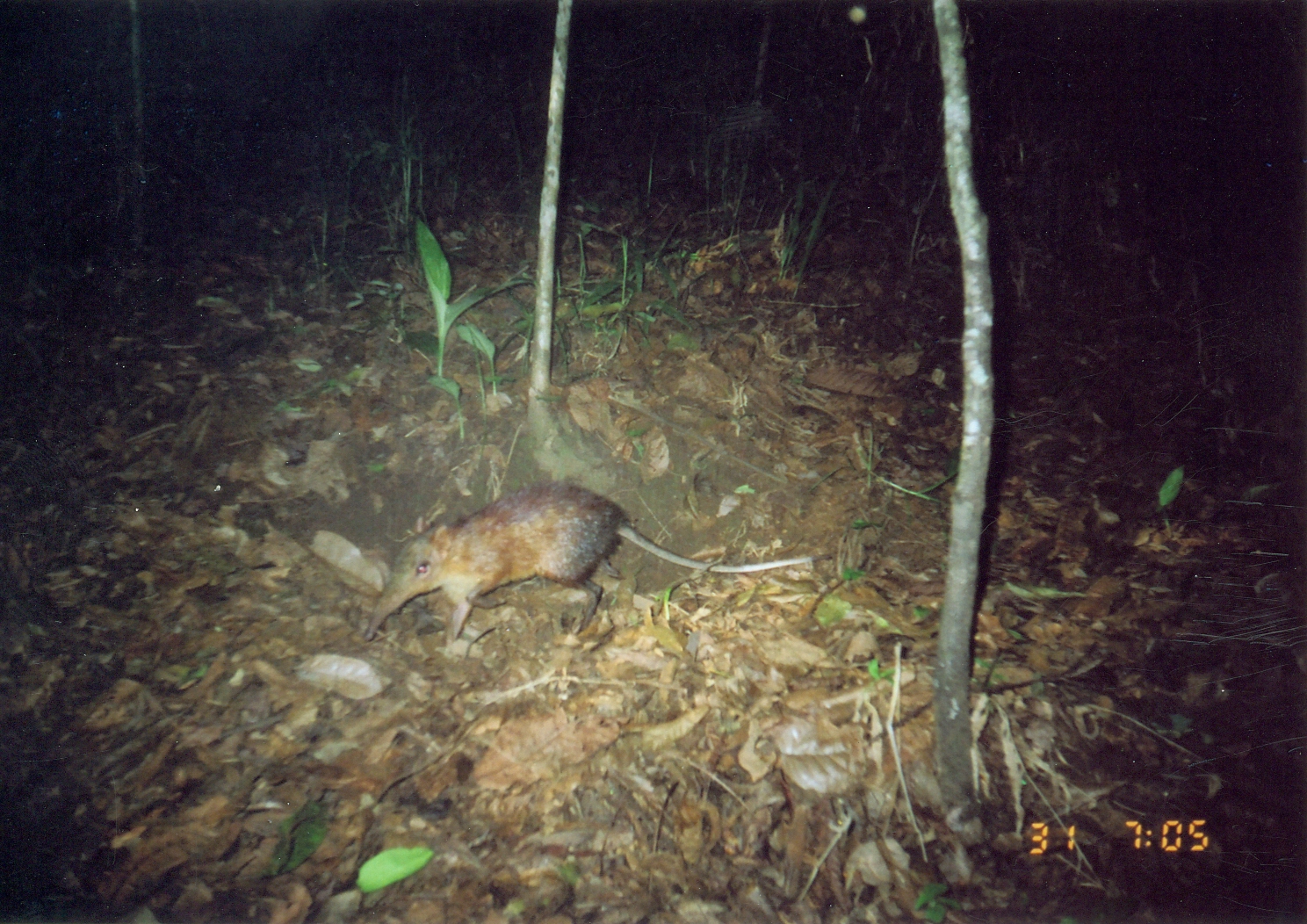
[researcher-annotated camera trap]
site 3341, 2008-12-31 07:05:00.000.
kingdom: Animalia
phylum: Chordata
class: Mammalia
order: Macroscelidea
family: Macroscelididae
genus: Rhynchocyon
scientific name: Rhynchocyon udzungwensis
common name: grey-faced sengi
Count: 1.